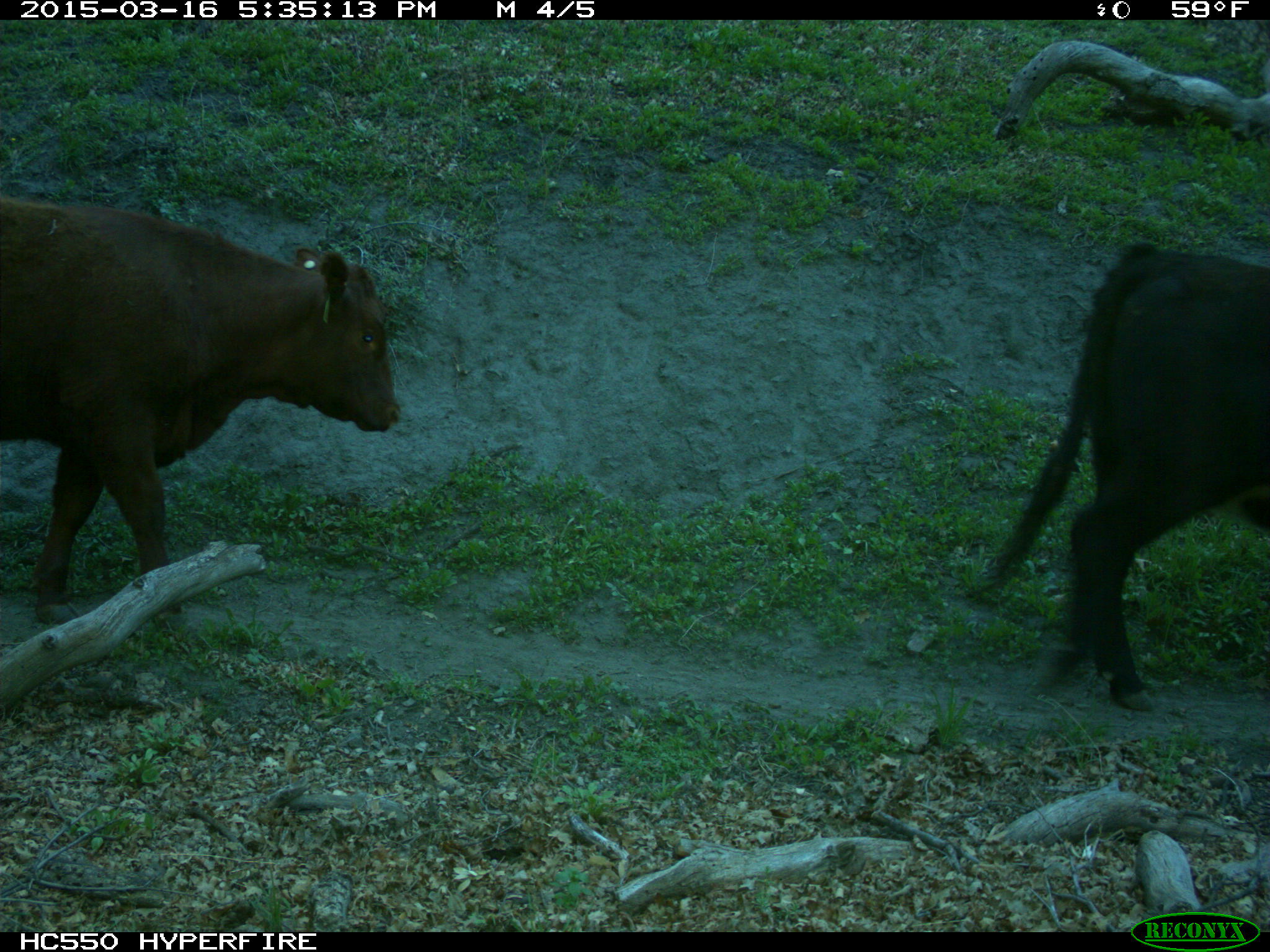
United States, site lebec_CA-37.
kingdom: Animalia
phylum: Chordata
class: Mammalia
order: Artiodactyla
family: Bovidae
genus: Bos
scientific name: Bos taurus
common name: domestic cow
Bos taurus (domestic cow).